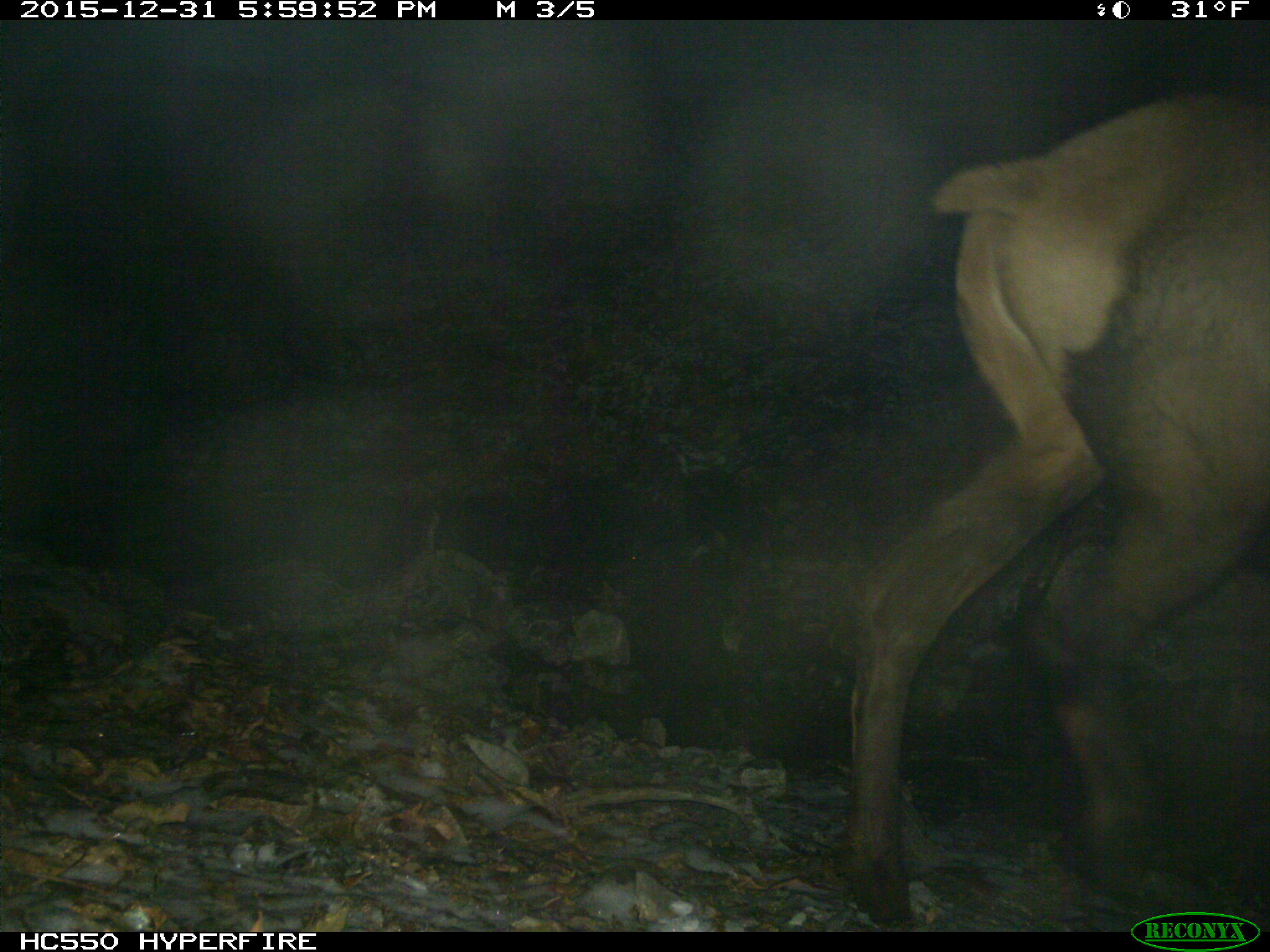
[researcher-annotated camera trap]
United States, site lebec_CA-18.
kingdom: Animalia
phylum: Chordata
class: Mammalia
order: Artiodactyla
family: Cervidae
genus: Cervus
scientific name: Cervus canadensis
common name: elk